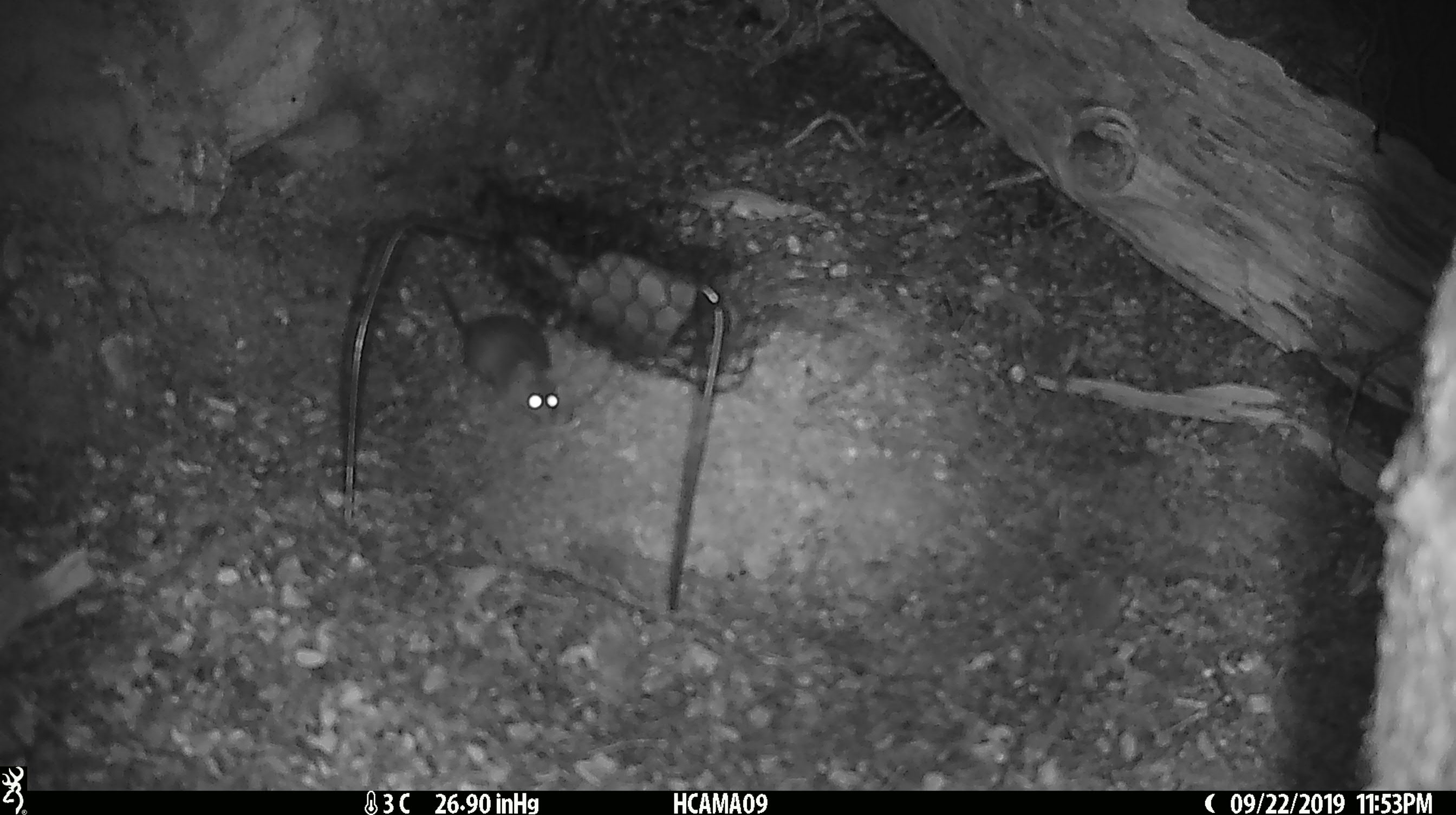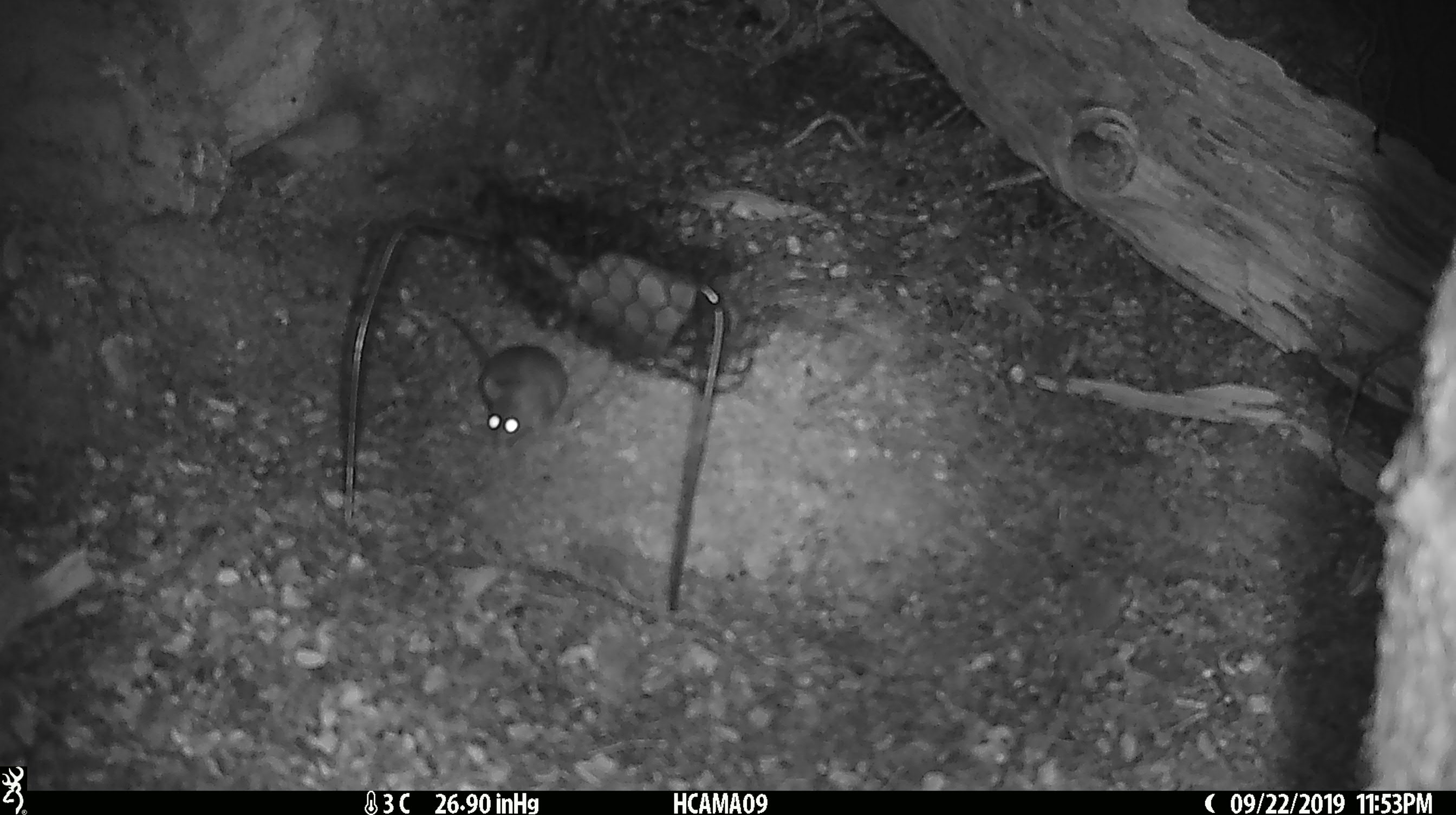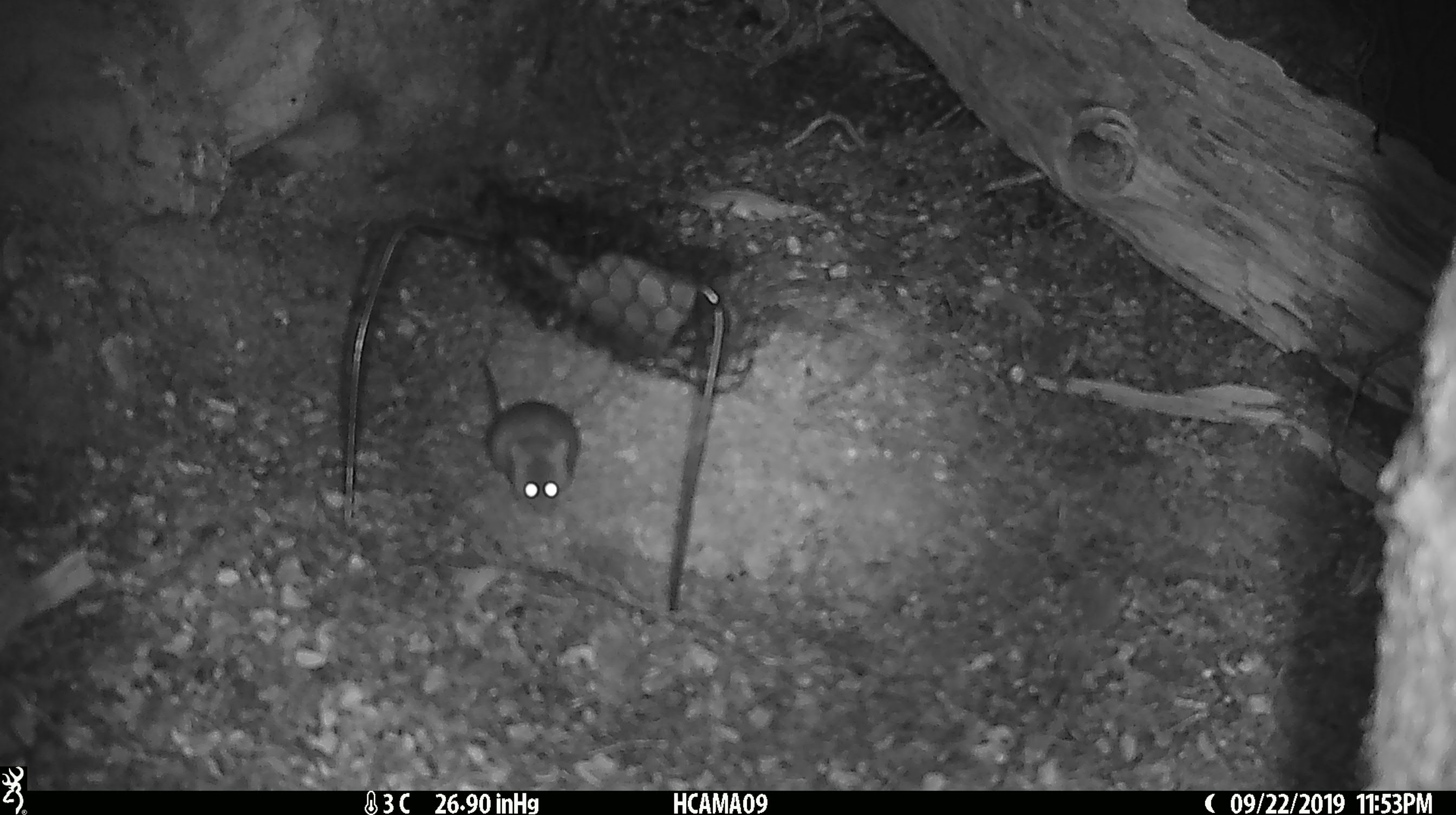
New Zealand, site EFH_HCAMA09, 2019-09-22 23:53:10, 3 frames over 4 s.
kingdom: Animalia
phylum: Chordata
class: Mammalia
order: Rodentia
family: Muridae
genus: Mus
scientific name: Mus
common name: mouse